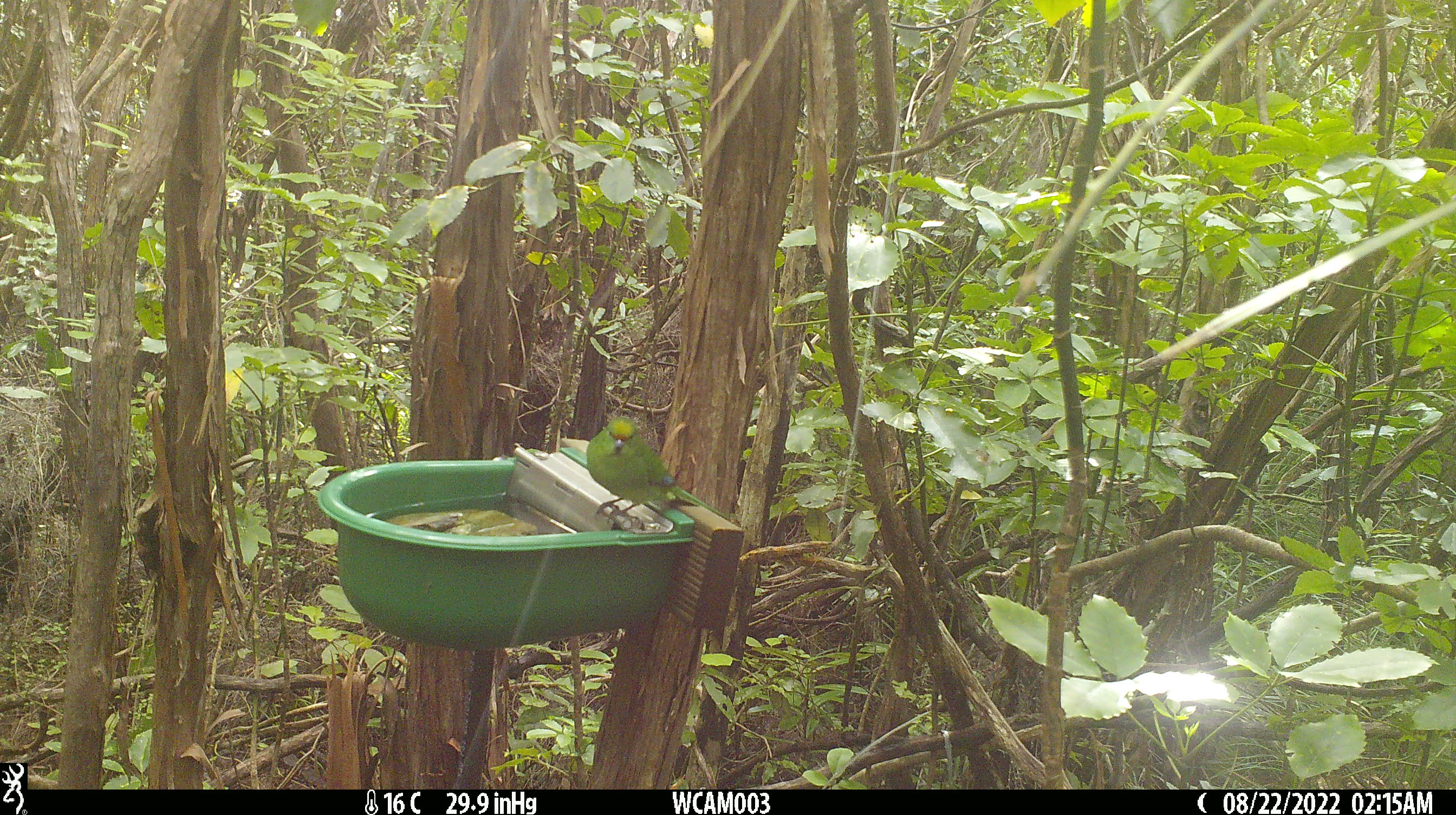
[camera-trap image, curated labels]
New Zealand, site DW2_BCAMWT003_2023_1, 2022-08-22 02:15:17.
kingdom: Animalia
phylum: Chordata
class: Aves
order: Psittaciformes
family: Psittaculidae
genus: Cyanoramphus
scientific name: Cyanoramphus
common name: parakeet